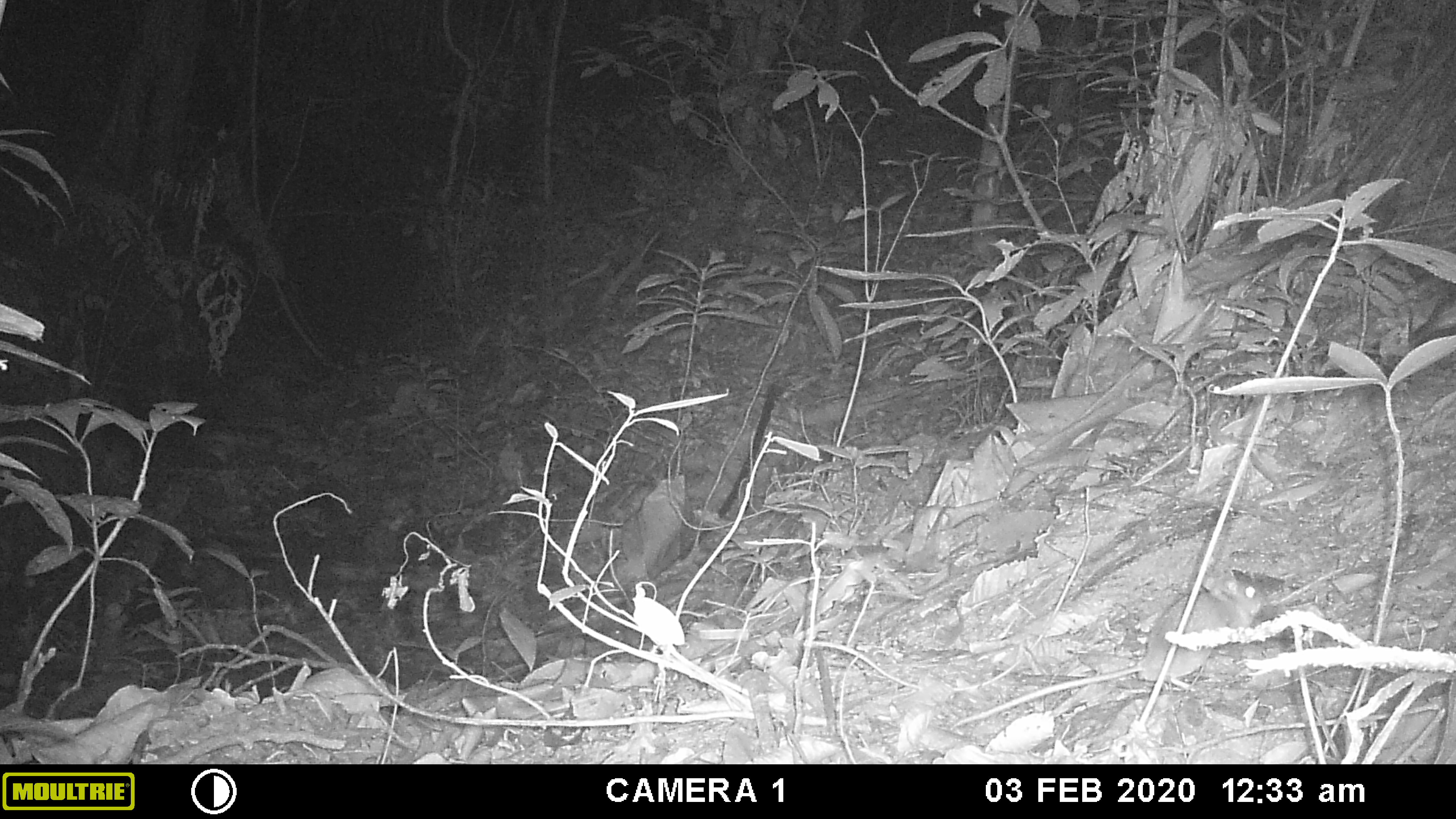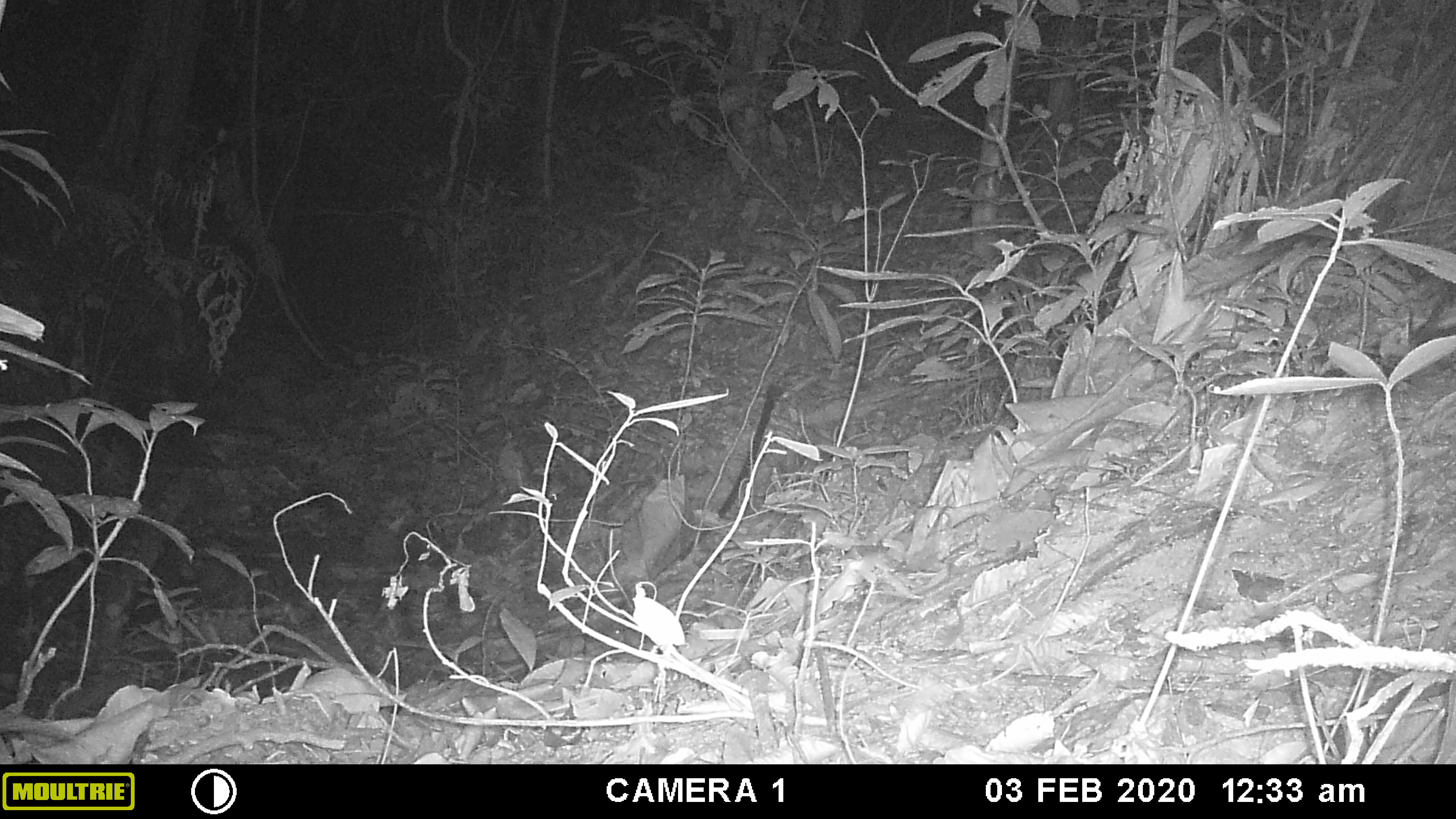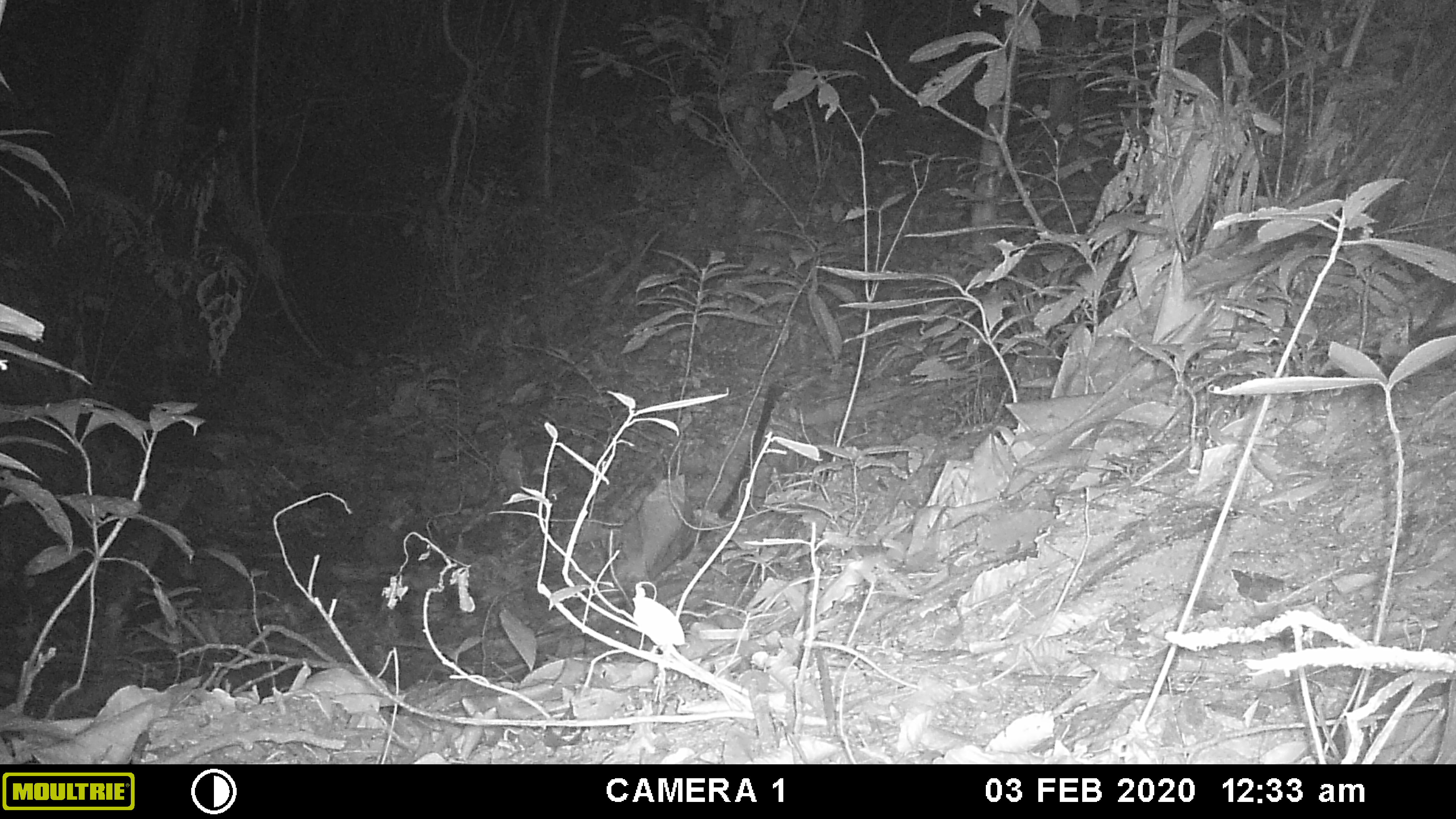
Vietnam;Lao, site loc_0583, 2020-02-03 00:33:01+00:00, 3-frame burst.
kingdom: Animalia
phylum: Chordata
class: Mammalia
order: Rodentia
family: Muridae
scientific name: Muridae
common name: old-world mice and rats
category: unidentified murid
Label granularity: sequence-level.